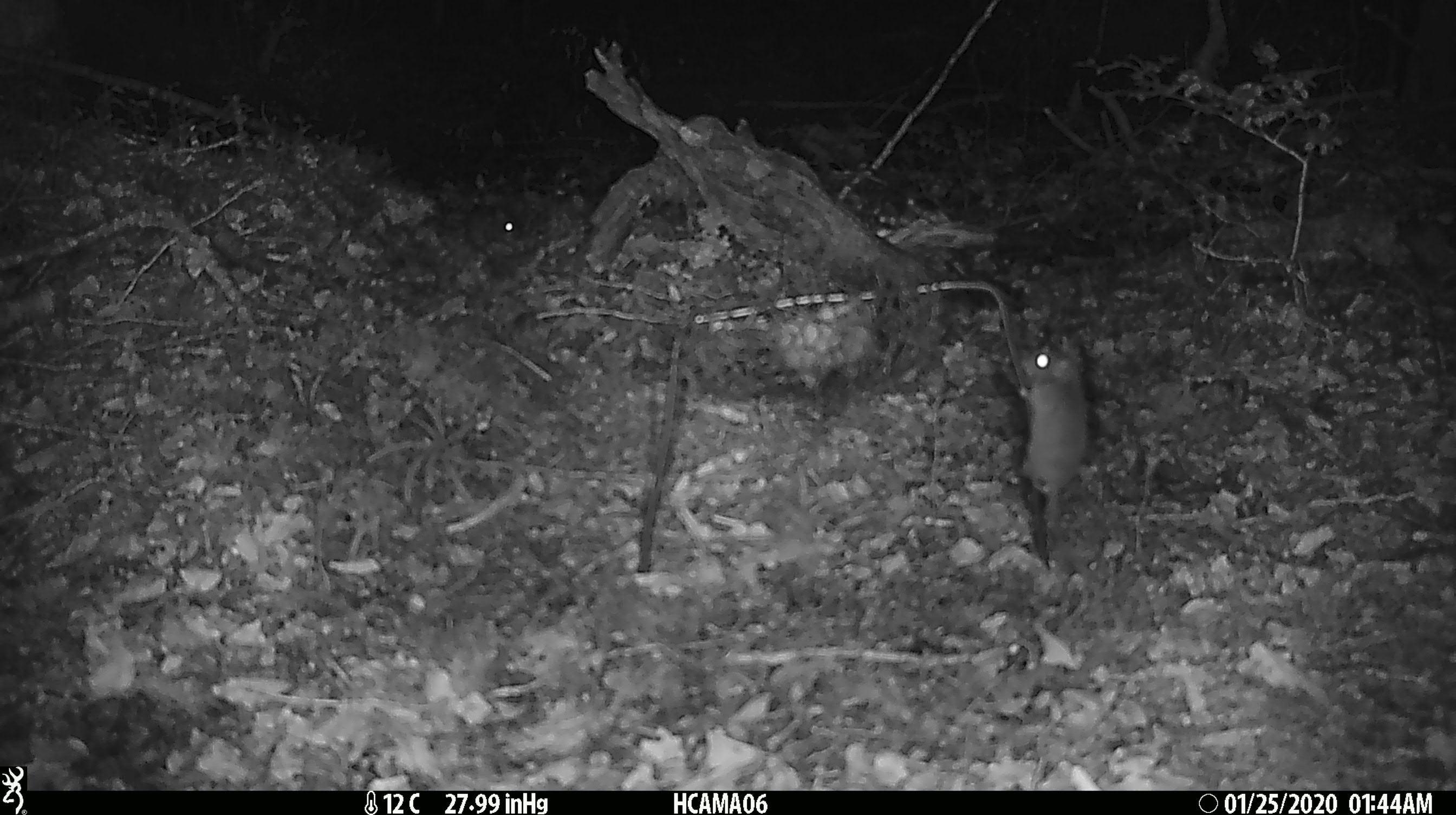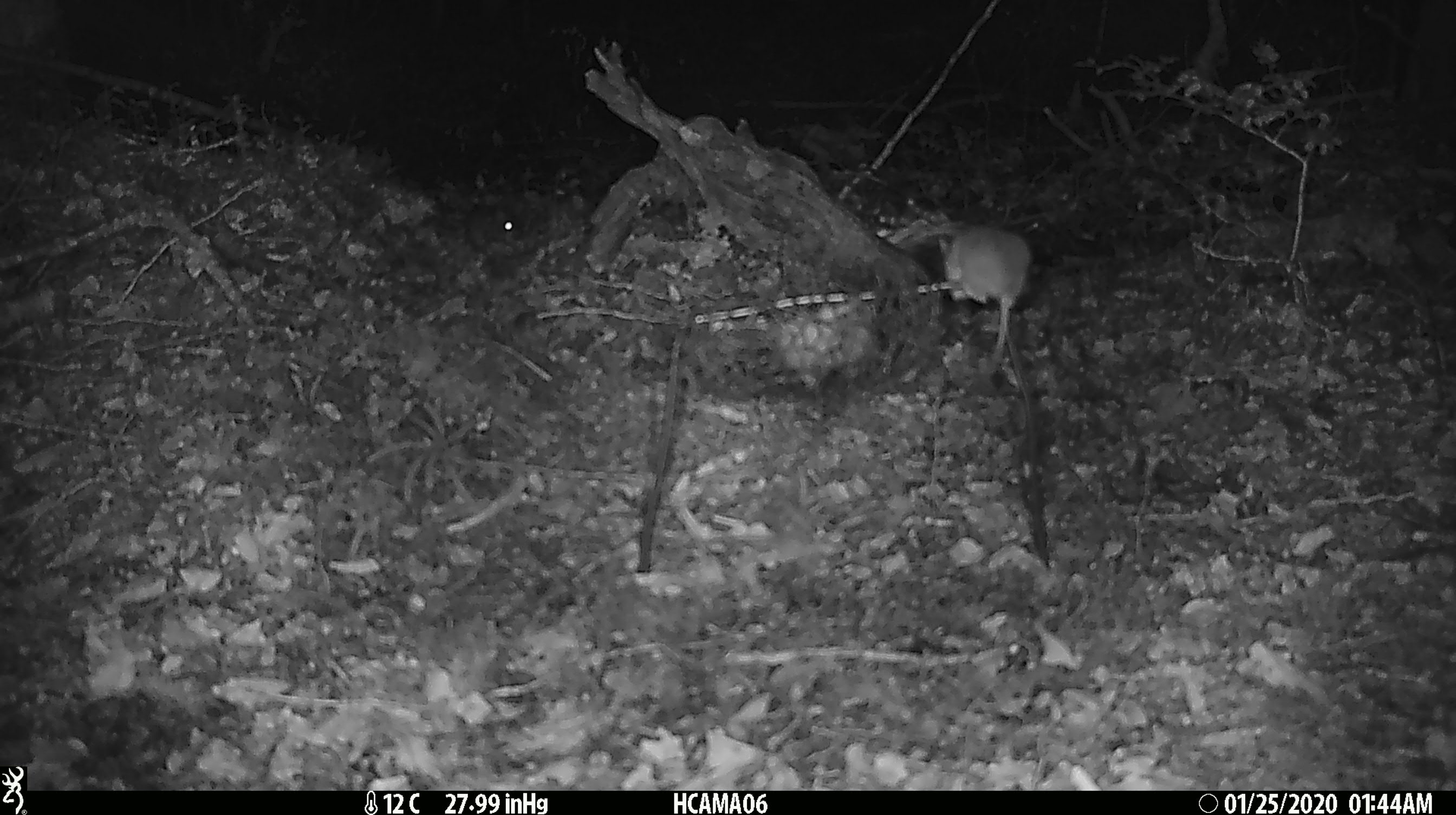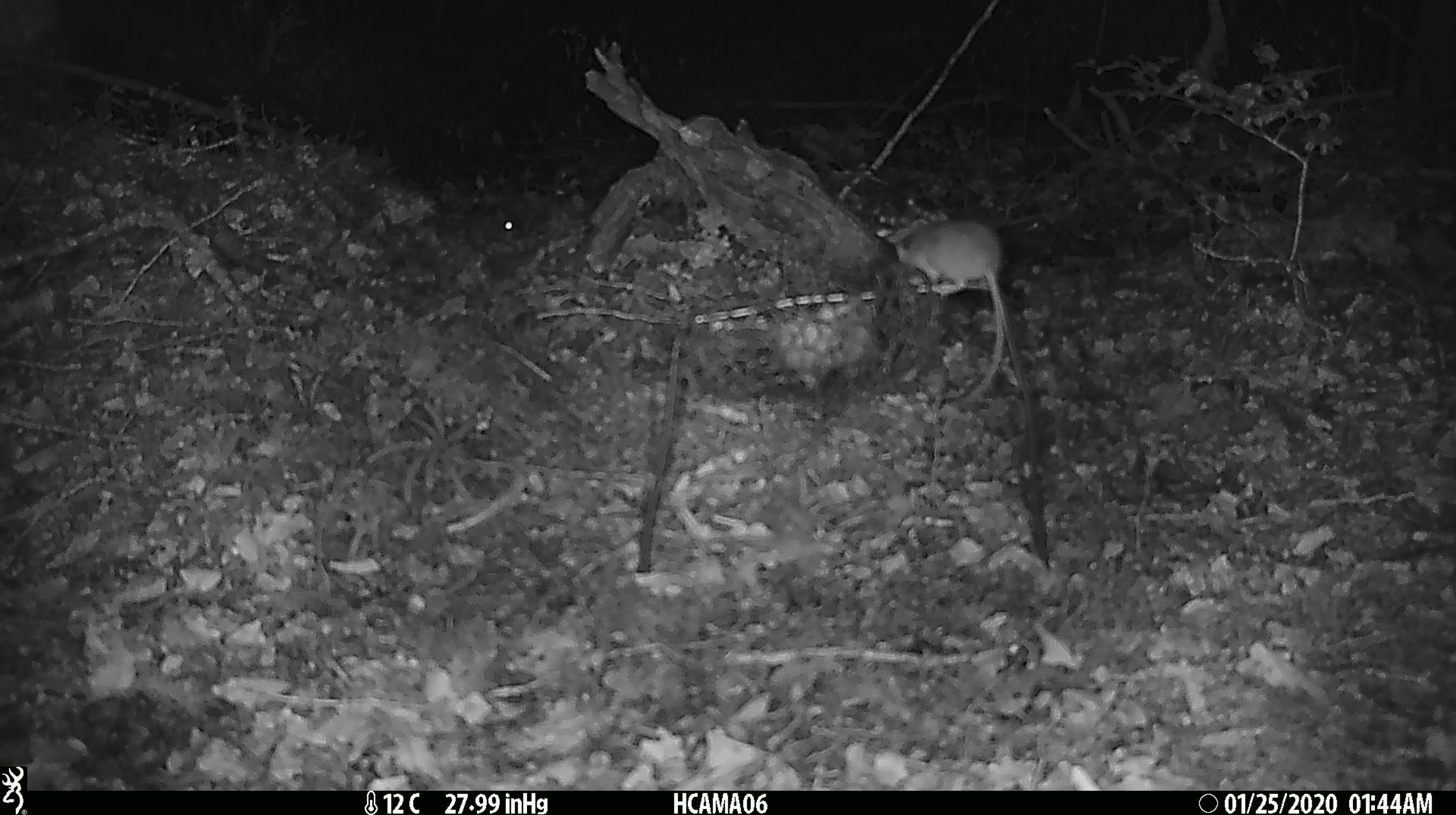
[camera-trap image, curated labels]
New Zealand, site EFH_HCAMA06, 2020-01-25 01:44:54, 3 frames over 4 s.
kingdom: Animalia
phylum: Chordata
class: Mammalia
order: Rodentia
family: Muridae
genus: Mus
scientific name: Mus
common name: mouse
Mouse (Mus).